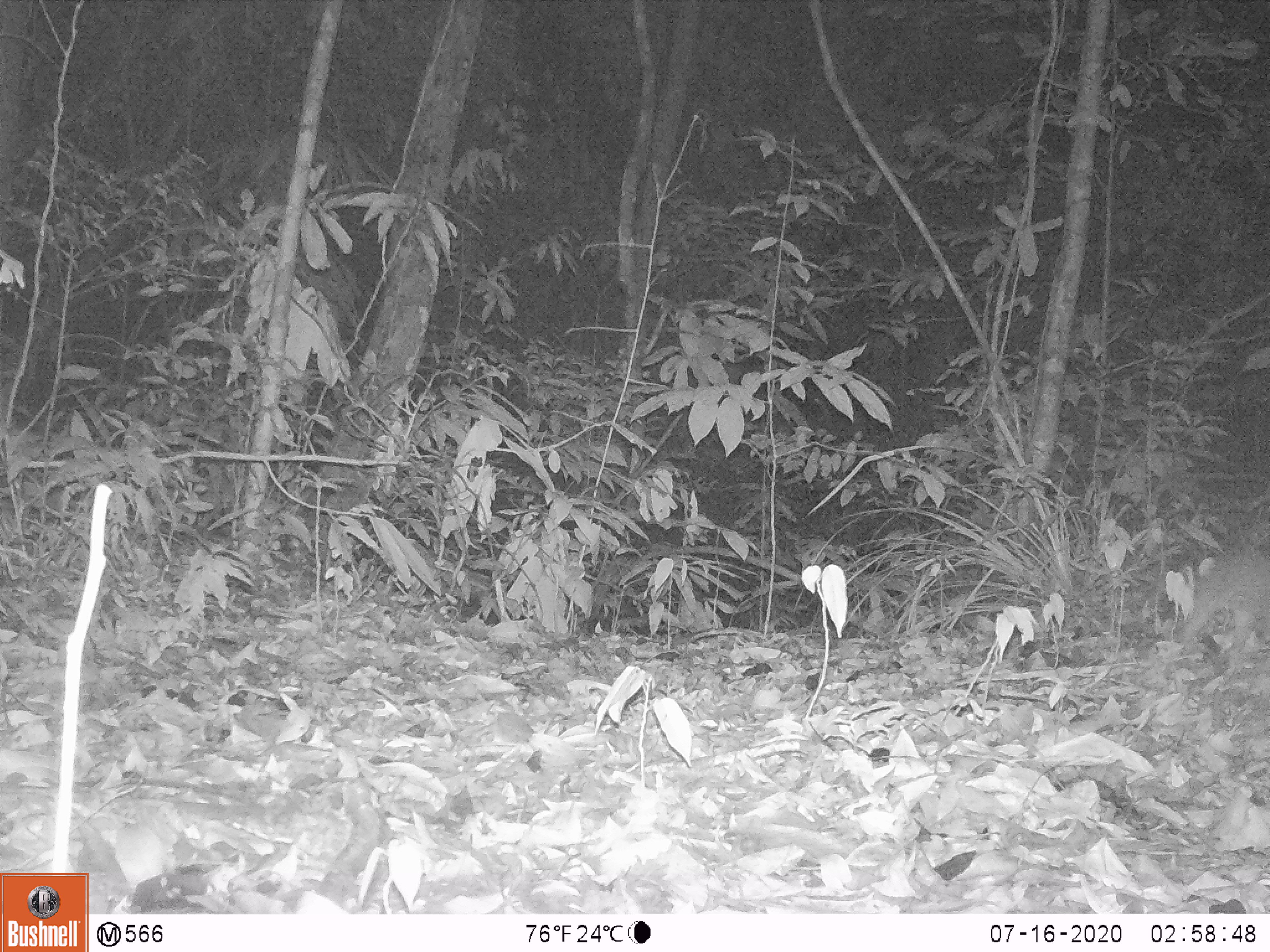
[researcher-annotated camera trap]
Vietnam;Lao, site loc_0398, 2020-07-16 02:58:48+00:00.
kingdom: Animalia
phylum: Chordata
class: Mammalia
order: Carnivora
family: Mustelidae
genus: Melogale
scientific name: Melogale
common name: ferret badger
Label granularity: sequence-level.